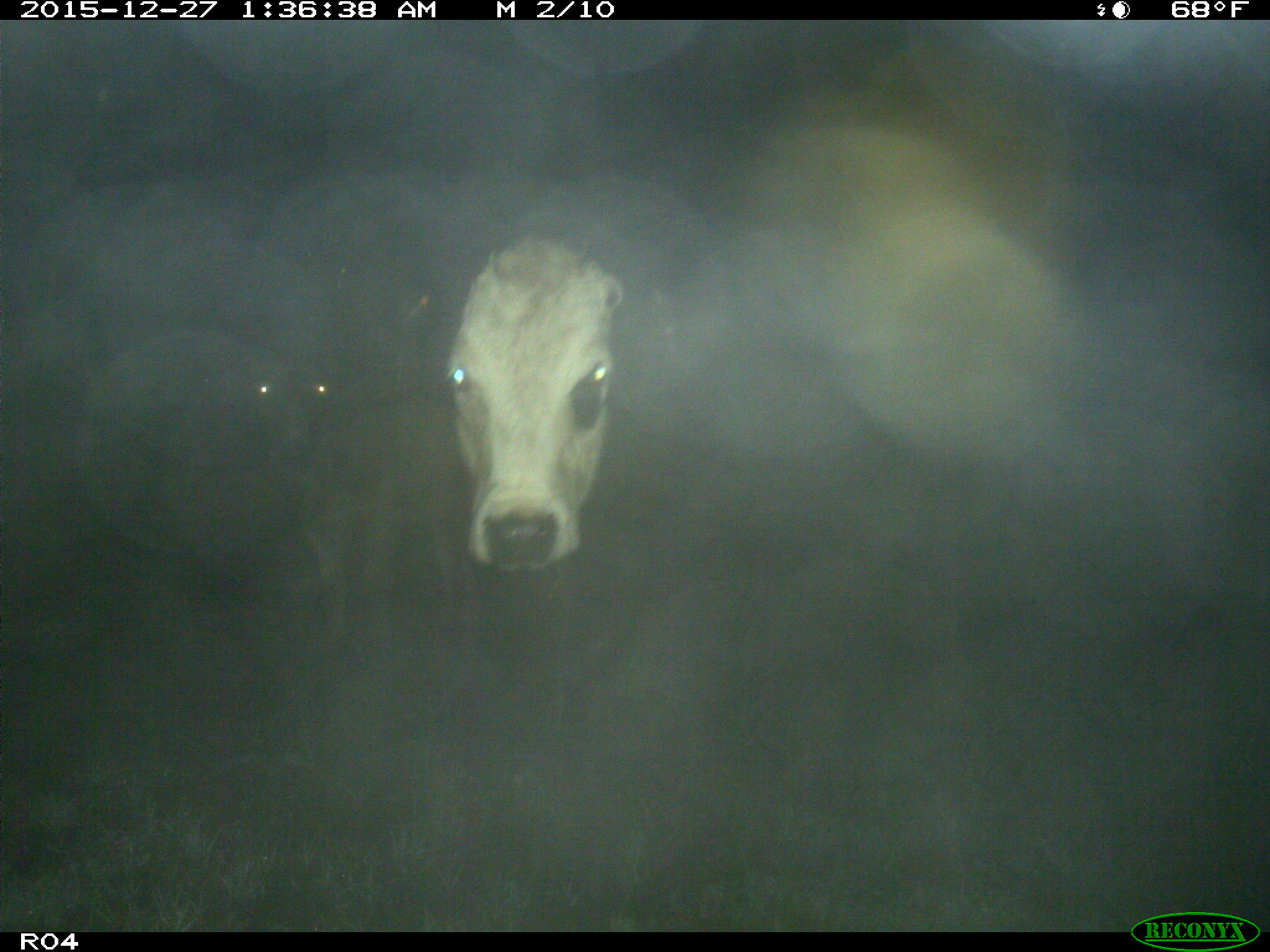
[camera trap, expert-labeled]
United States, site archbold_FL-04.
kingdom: Animalia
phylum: Chordata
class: Mammalia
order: Artiodactyla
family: Bovidae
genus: Bos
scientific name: Bos taurus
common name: domestic cow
Bos taurus (domestic cow).